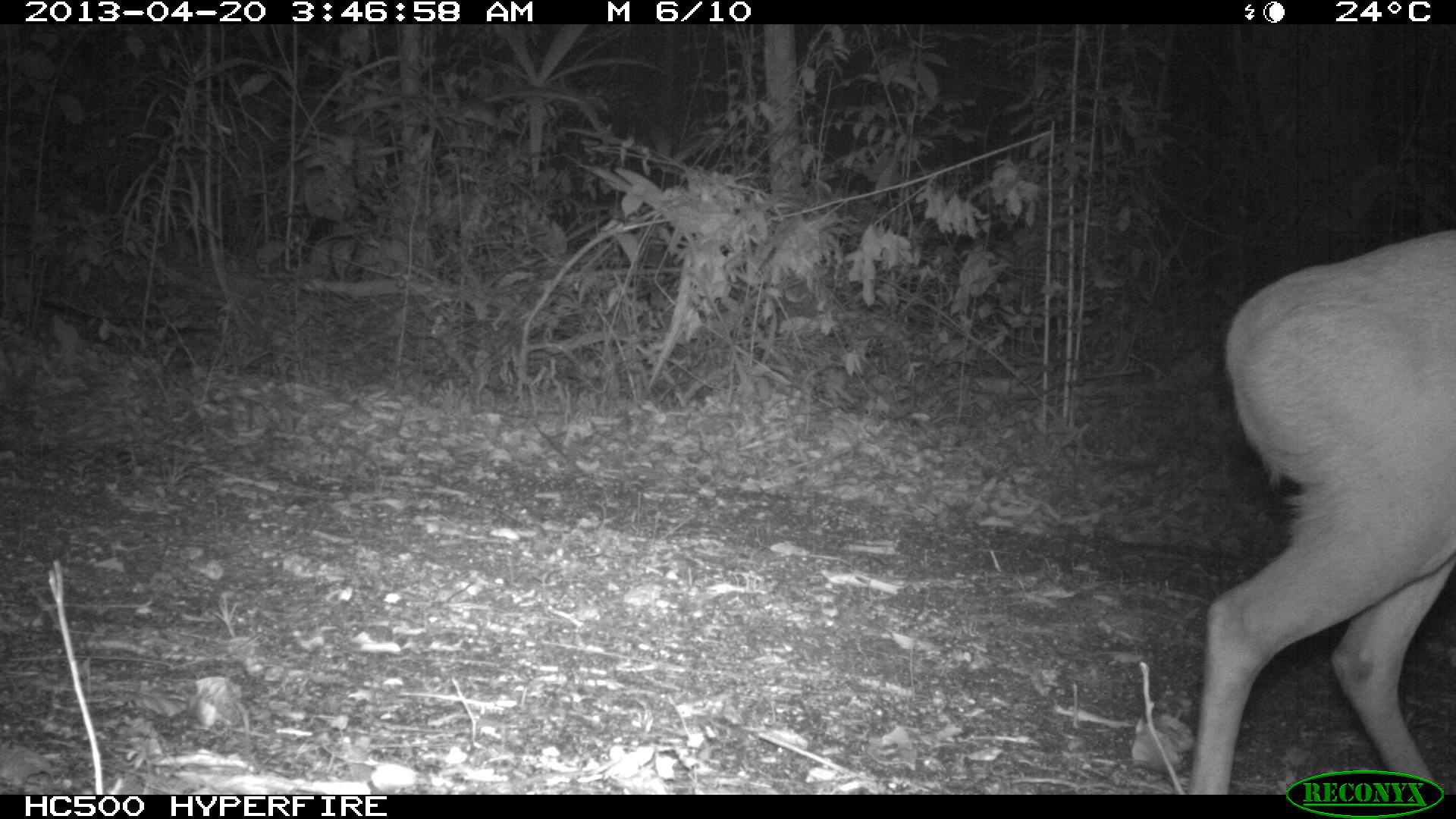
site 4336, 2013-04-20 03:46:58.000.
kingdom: Animalia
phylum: Chordata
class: Mammalia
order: Artiodactyla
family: Cervidae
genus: Mazama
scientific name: Mazama temama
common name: central american red brocket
Mazama temama (central american red brocket), count 1, sex male.